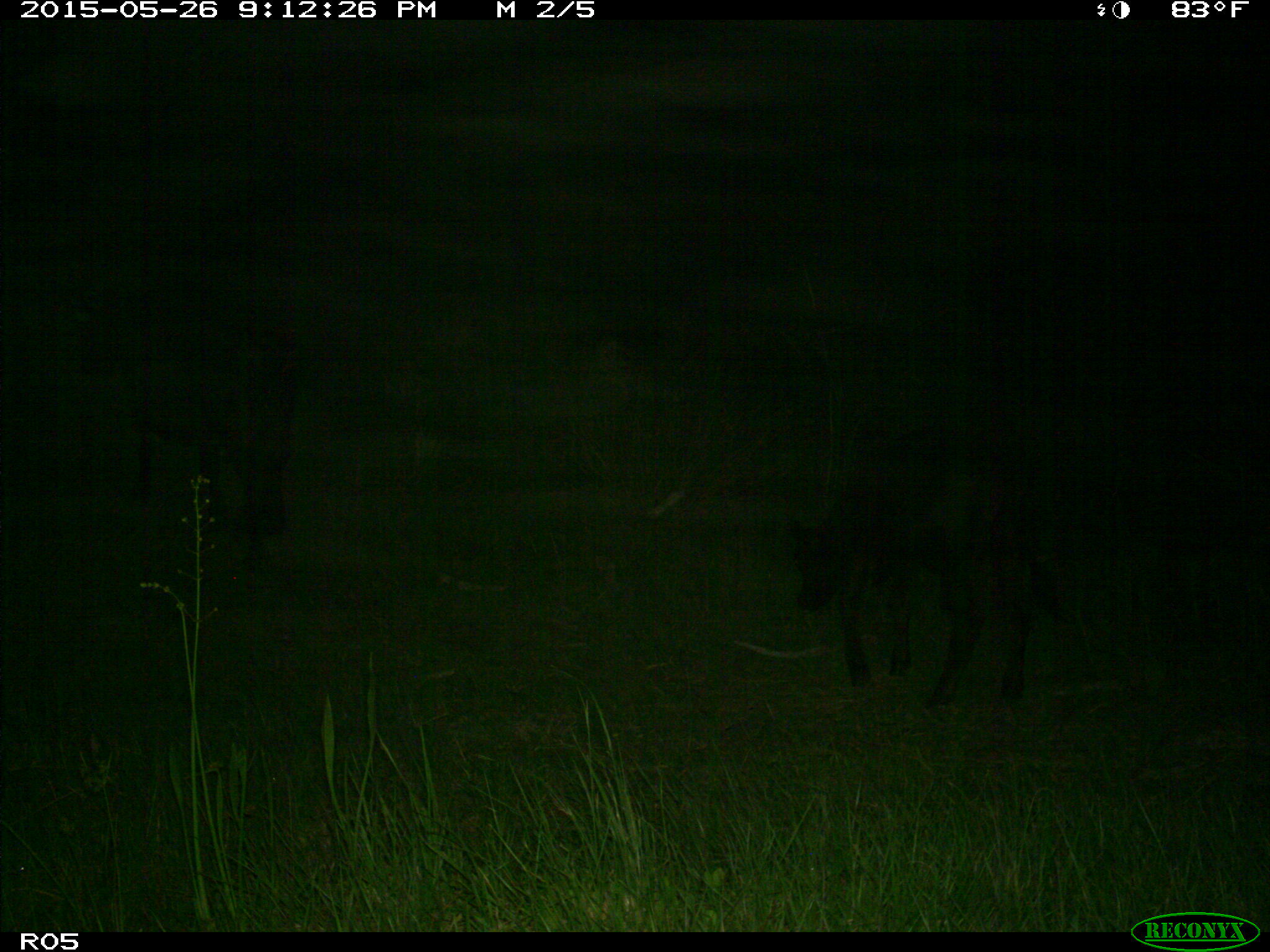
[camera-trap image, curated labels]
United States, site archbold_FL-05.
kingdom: Animalia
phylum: Chordata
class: Mammalia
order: Artiodactyla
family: Bovidae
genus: Bos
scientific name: Bos taurus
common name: domestic cow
Bos taurus (domestic cow).